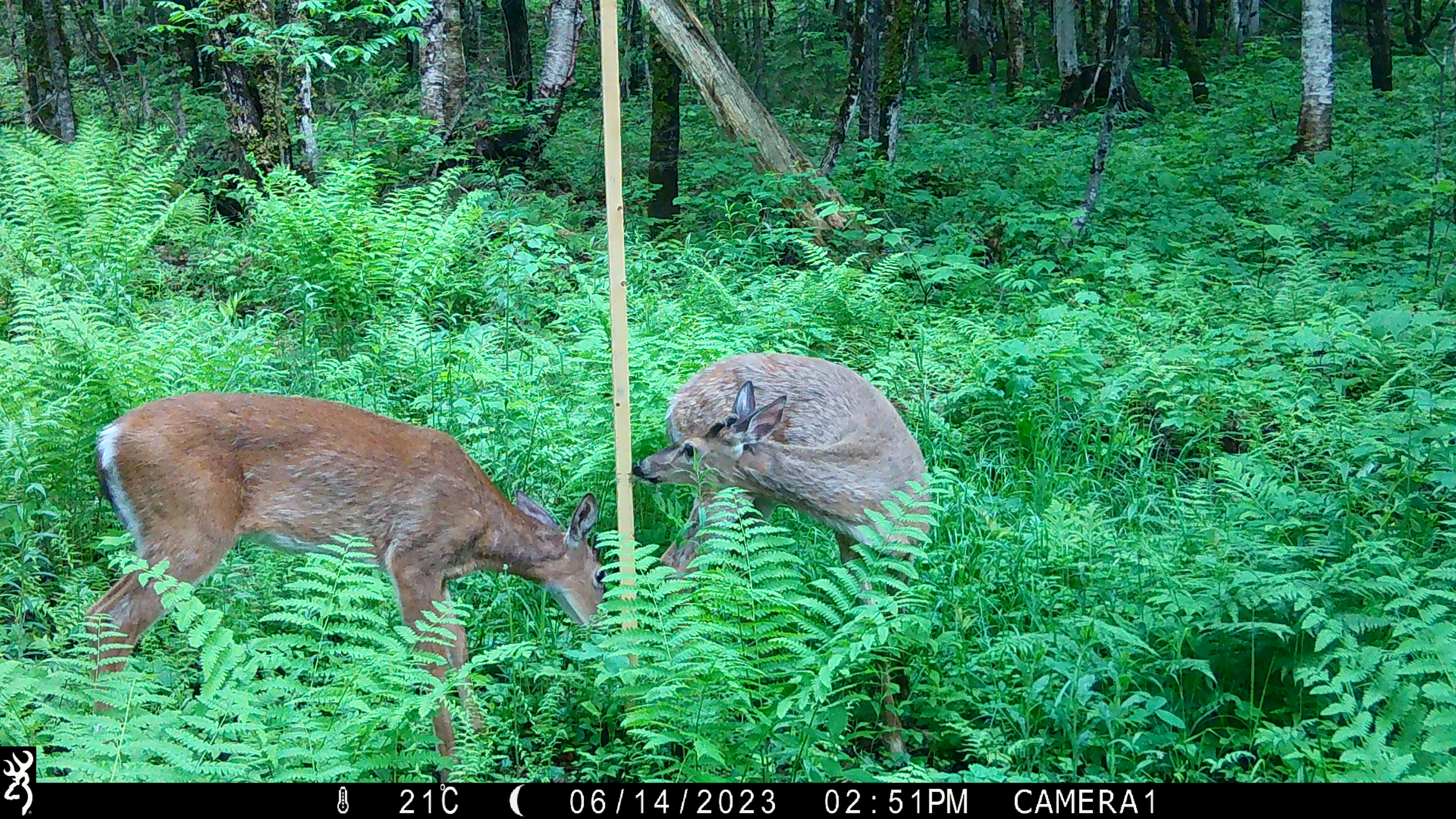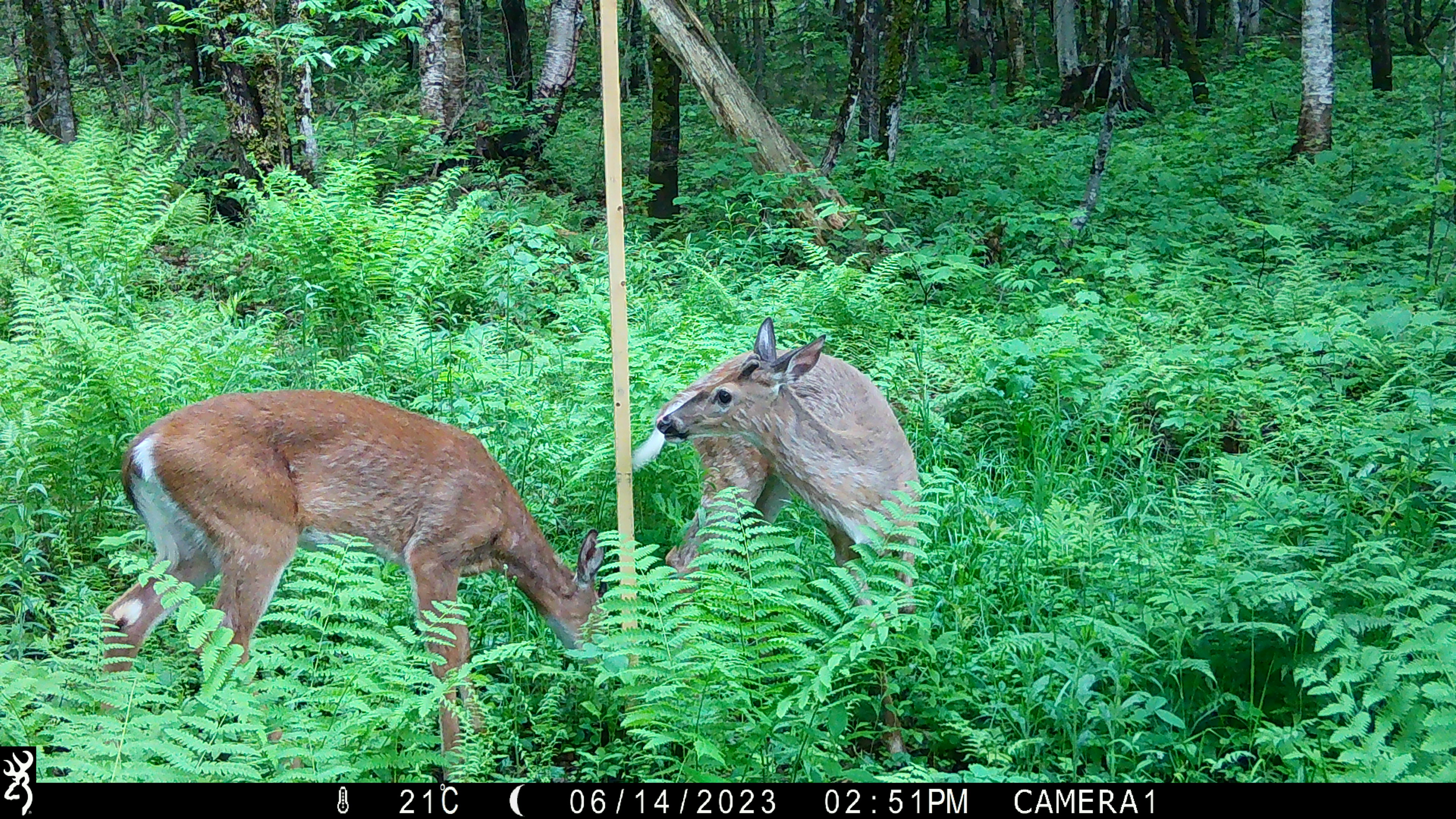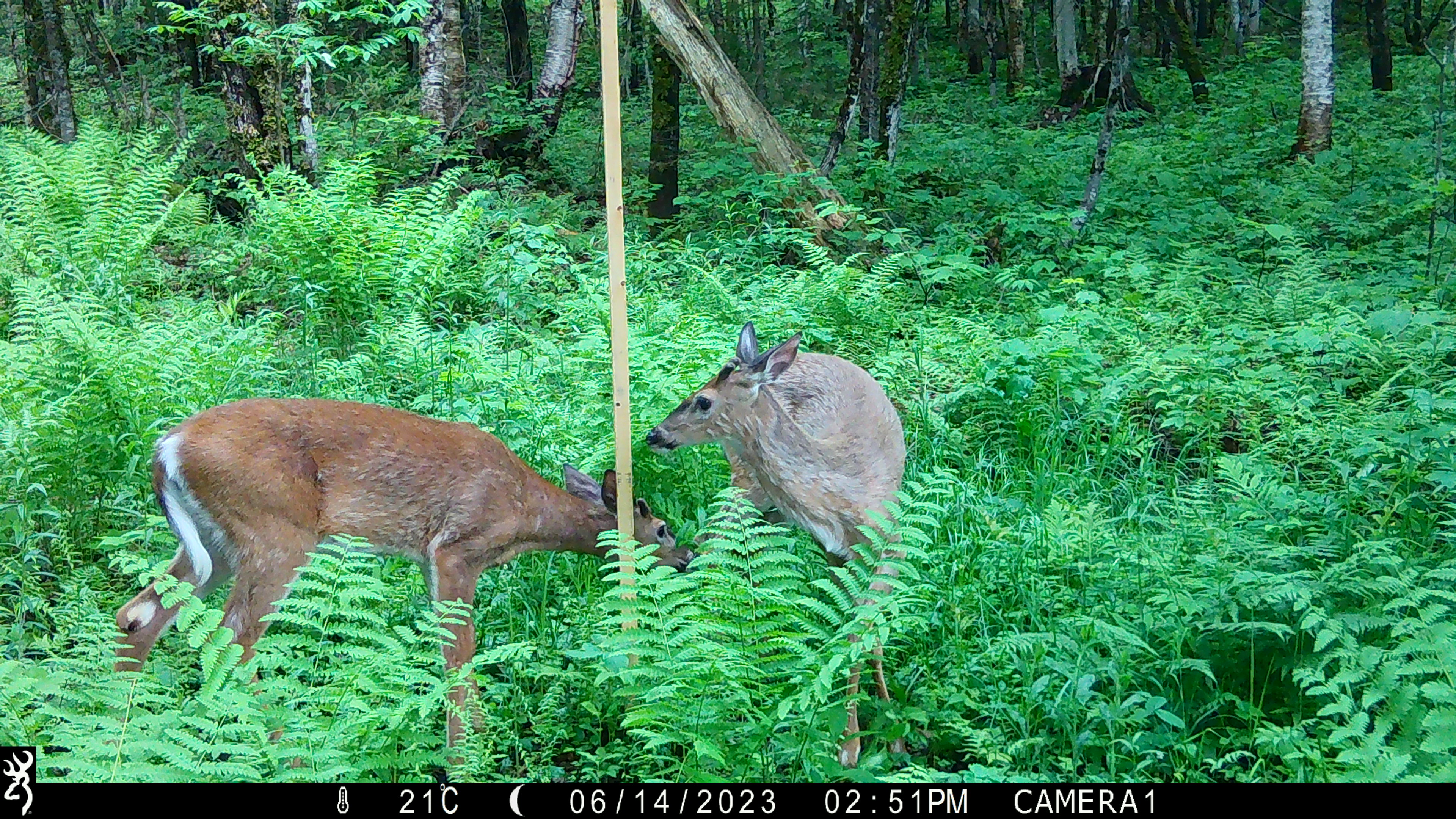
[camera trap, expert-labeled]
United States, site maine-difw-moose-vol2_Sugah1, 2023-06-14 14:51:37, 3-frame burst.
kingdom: Animalia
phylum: Chordata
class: Mammalia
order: Artiodactyla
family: Cervidae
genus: Odocoileus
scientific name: Odocoileus virginianus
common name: white-tailed deer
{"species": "white-tailed deer (Odocoileus virginianus)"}